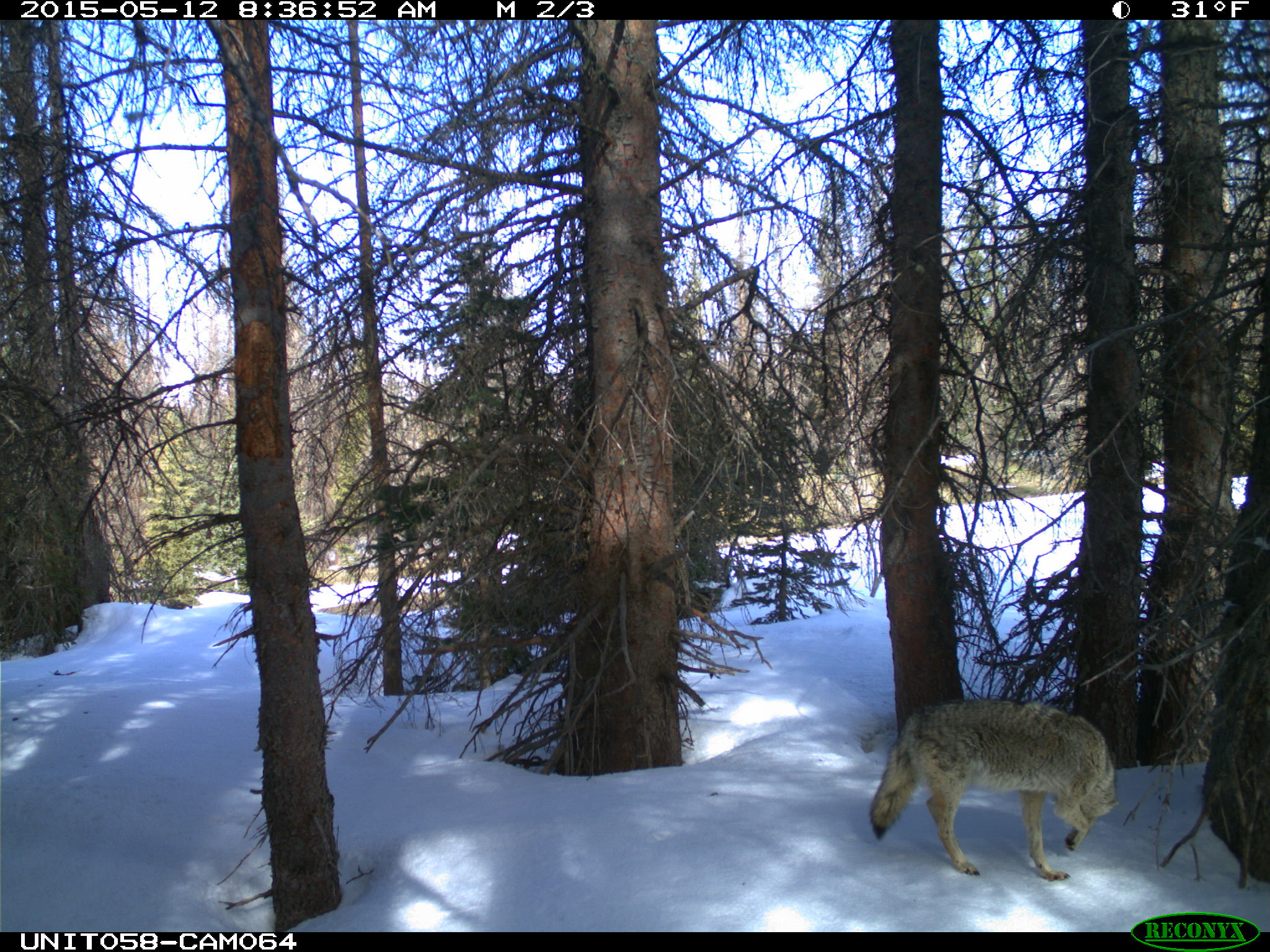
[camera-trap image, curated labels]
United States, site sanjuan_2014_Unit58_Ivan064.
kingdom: Animalia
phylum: Chordata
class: Mammalia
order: Carnivora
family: Canidae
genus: Canis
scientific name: Canis latrans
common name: coyote